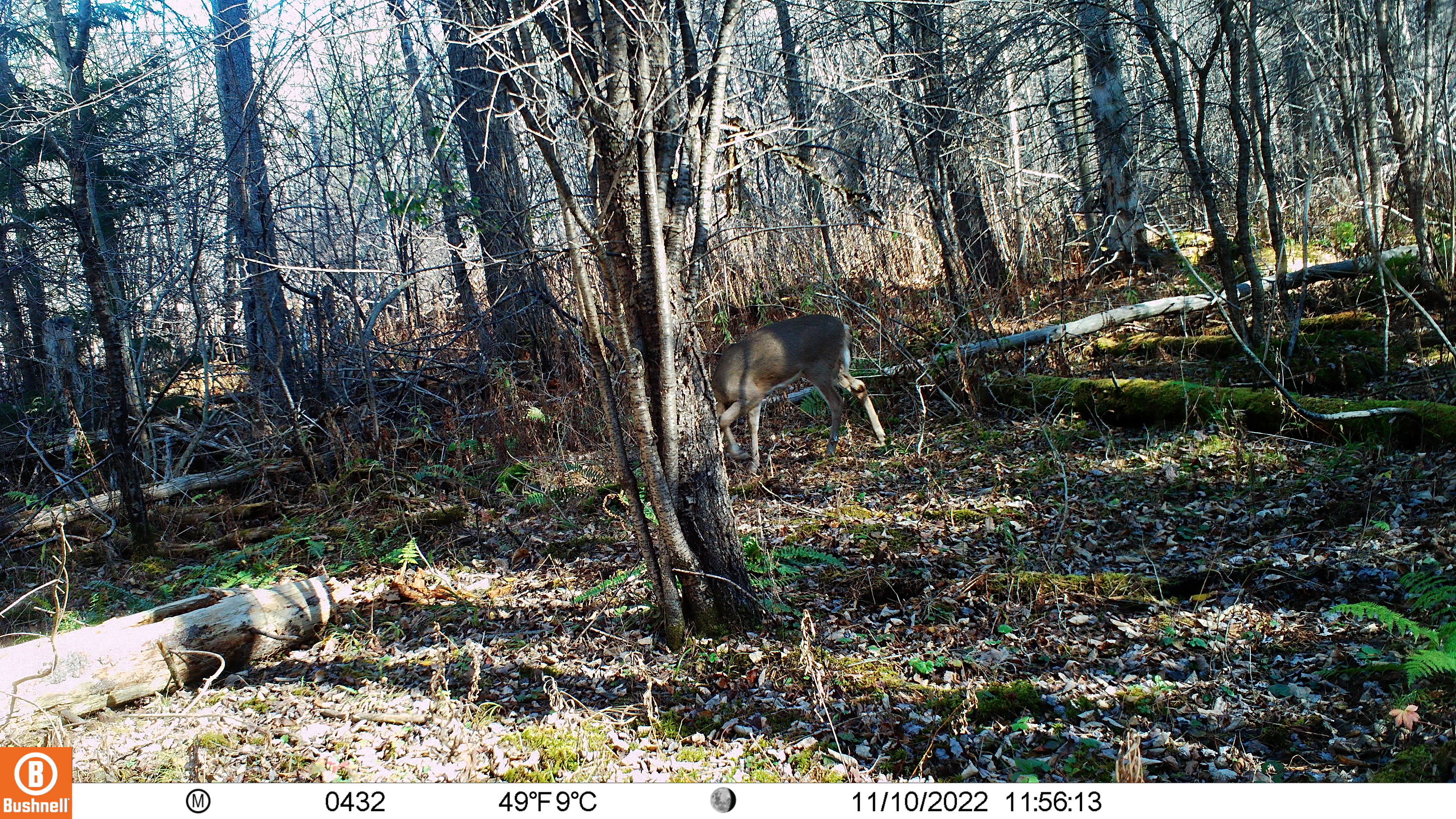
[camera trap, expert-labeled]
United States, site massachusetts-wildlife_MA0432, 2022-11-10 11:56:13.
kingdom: Animalia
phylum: Chordata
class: Mammalia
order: Artiodactyla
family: Cervidae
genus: Odocoileus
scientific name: Odocoileus virginianus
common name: white-tailed deer